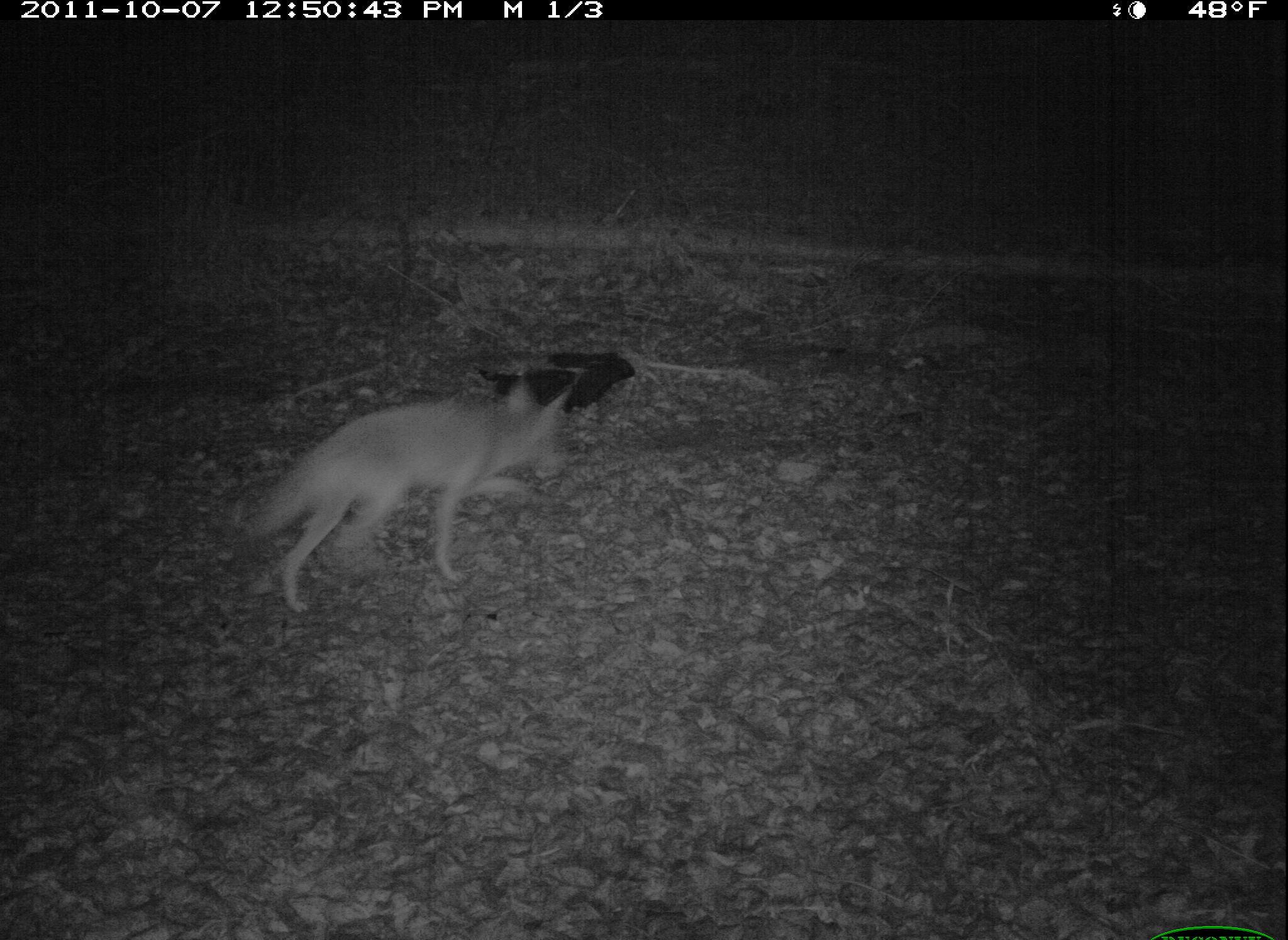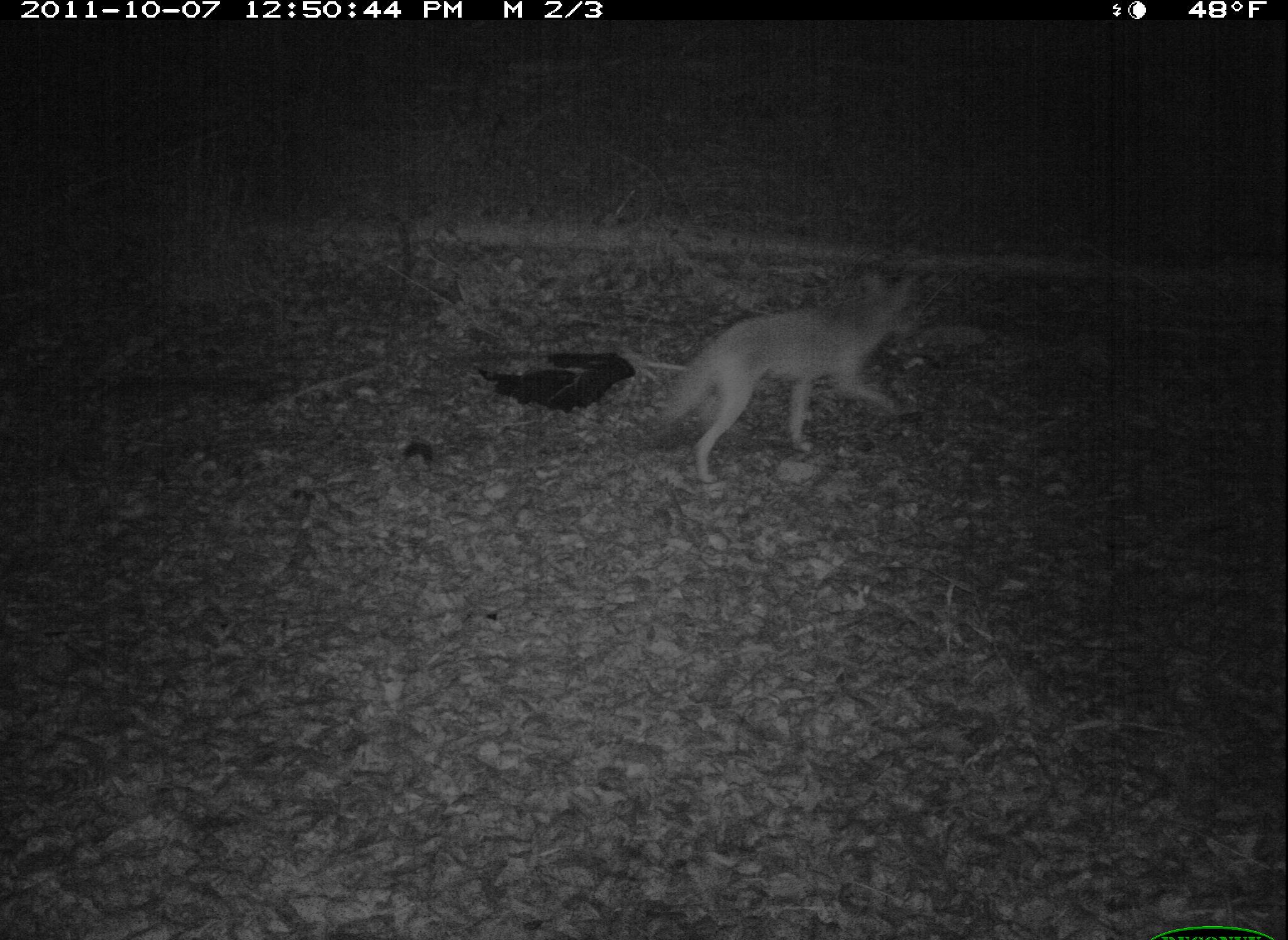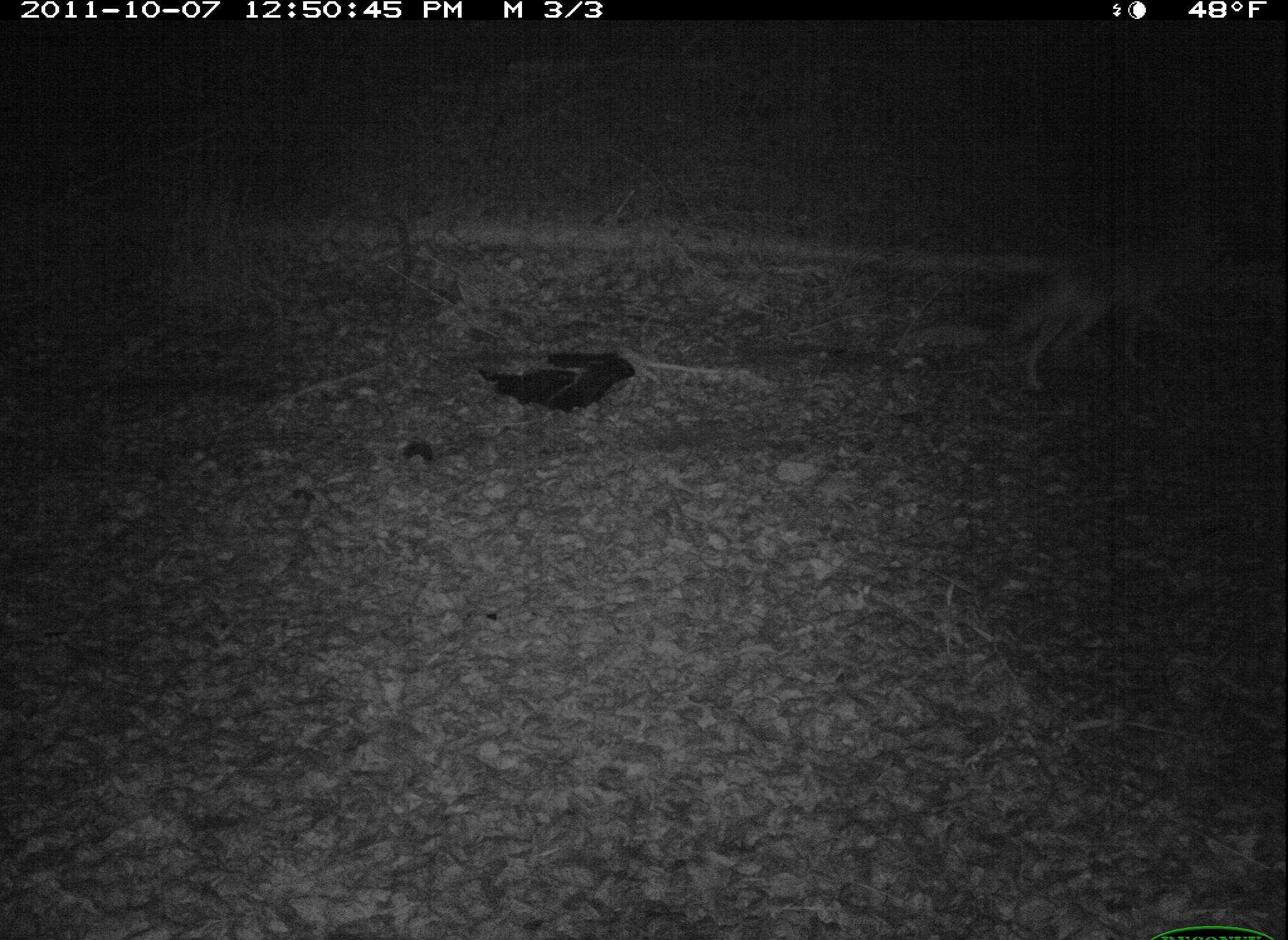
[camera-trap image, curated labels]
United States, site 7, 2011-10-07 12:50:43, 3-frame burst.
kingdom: Animalia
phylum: Chordata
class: Mammalia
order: Carnivora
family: Canidae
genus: Canis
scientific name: Canis latrans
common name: coyote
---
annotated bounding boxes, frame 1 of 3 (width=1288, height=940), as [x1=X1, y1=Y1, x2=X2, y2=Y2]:
coyote: [x1=251, y1=366, x2=586, y2=614]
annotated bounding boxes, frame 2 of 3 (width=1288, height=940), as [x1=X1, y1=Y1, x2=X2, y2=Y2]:
coyote: [x1=640, y1=259, x2=929, y2=483]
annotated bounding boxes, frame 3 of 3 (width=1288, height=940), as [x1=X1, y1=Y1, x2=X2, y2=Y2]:
coyote: [x1=993, y1=196, x2=1261, y2=401]